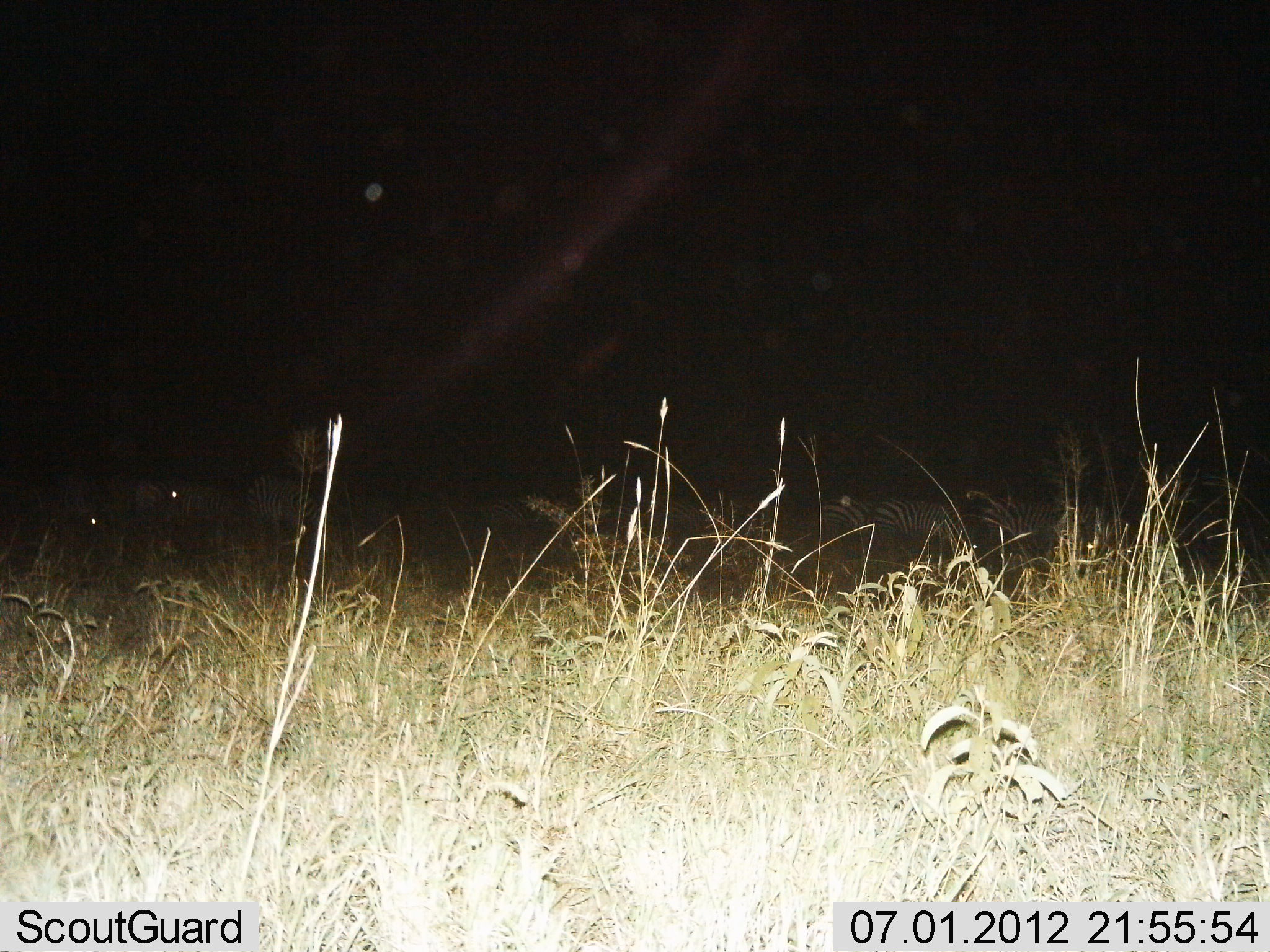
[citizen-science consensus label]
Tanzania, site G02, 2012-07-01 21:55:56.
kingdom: Animalia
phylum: Chordata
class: Mammalia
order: Perissodactyla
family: Equidae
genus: Equus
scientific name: Equus quagga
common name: plains zebra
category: zebra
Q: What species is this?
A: Zebra (plains zebra) (Equus quagga).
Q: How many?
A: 6.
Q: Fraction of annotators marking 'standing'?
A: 36%.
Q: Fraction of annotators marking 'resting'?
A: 27%.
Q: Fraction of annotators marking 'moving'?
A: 9%.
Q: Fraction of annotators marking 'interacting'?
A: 0%.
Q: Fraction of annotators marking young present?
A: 9%.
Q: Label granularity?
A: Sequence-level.